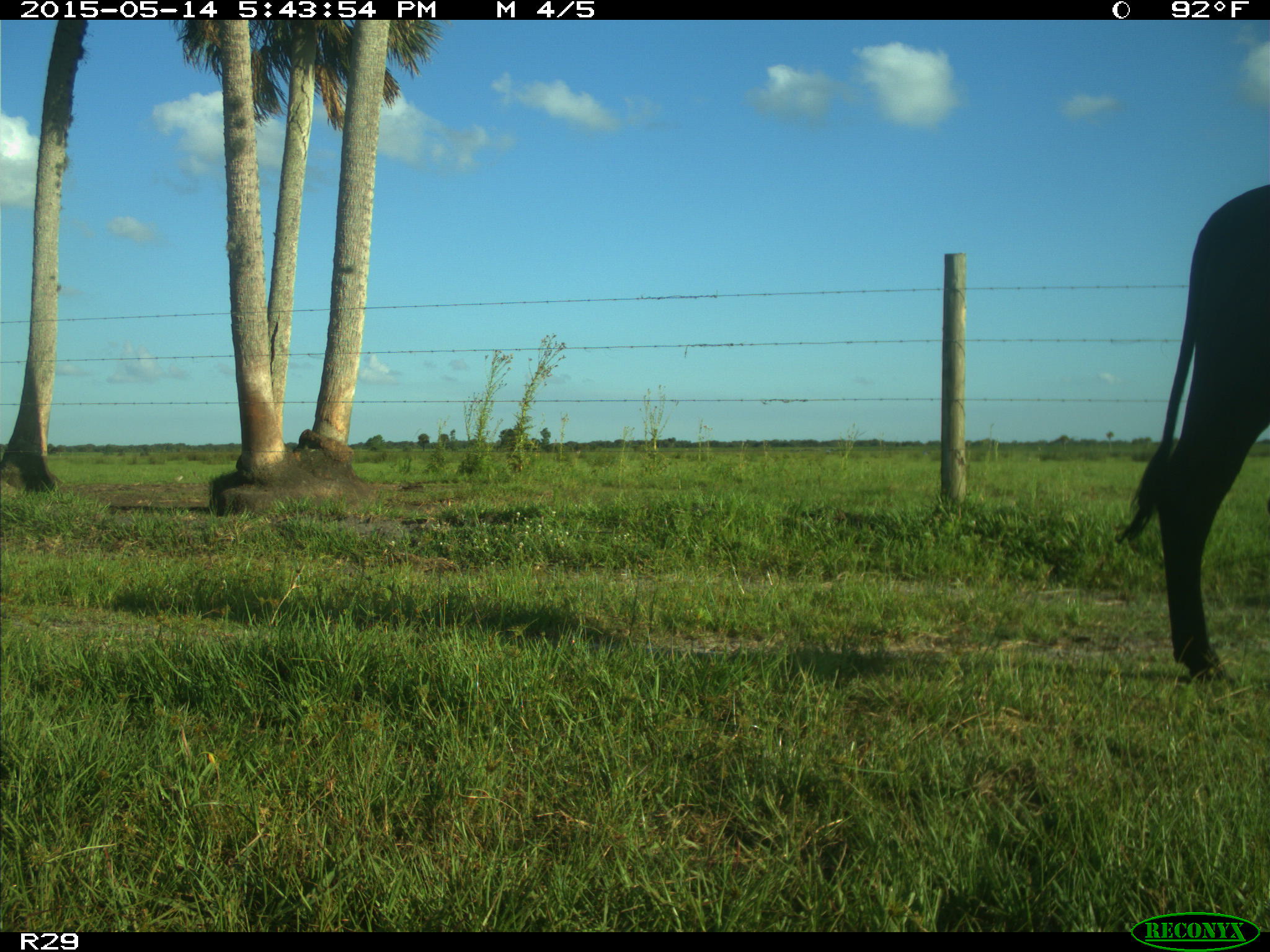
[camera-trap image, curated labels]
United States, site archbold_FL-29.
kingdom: Animalia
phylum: Chordata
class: Mammalia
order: Artiodactyla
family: Bovidae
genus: Bos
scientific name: Bos taurus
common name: domestic cow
Bos taurus (domestic cow).